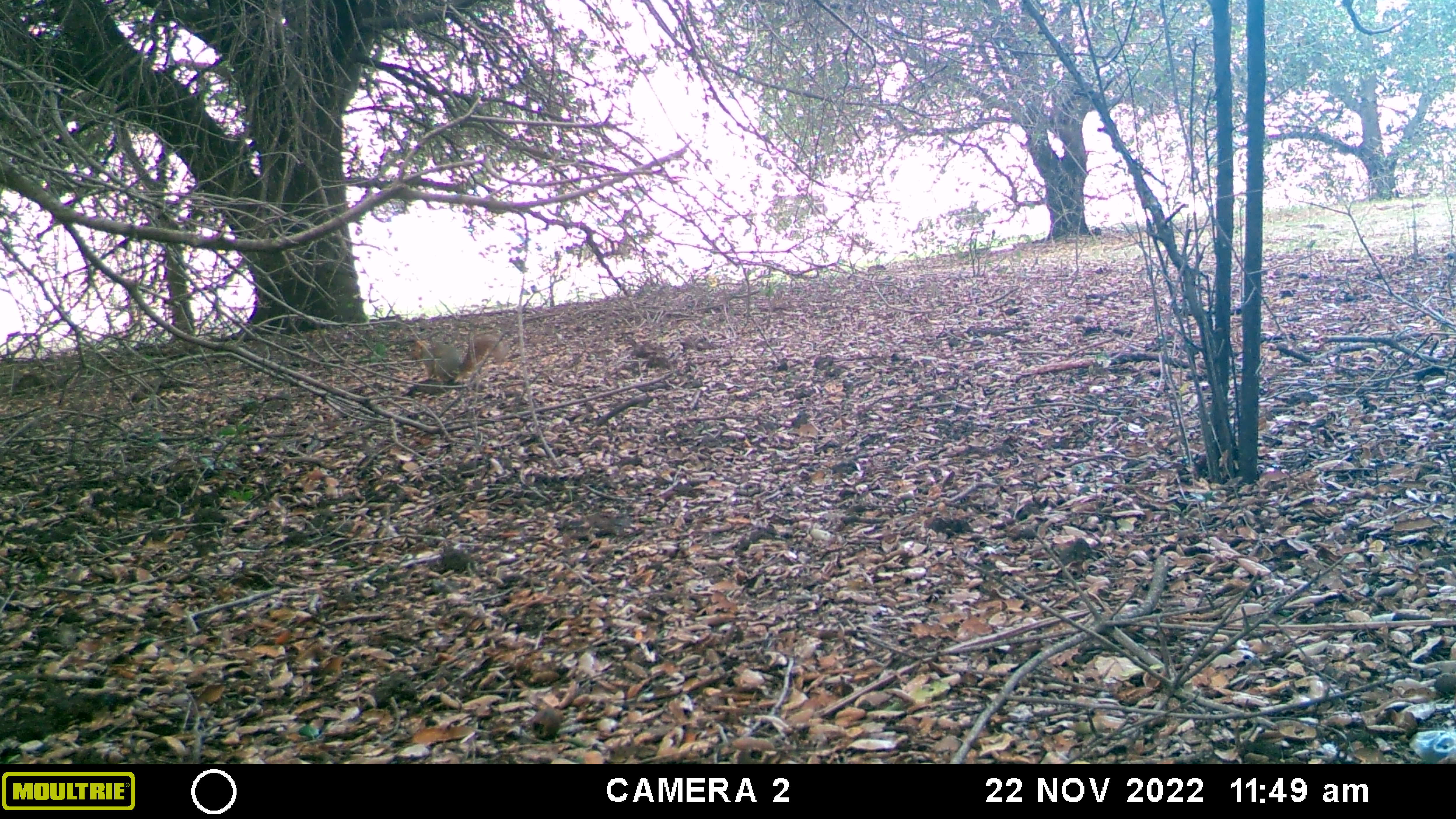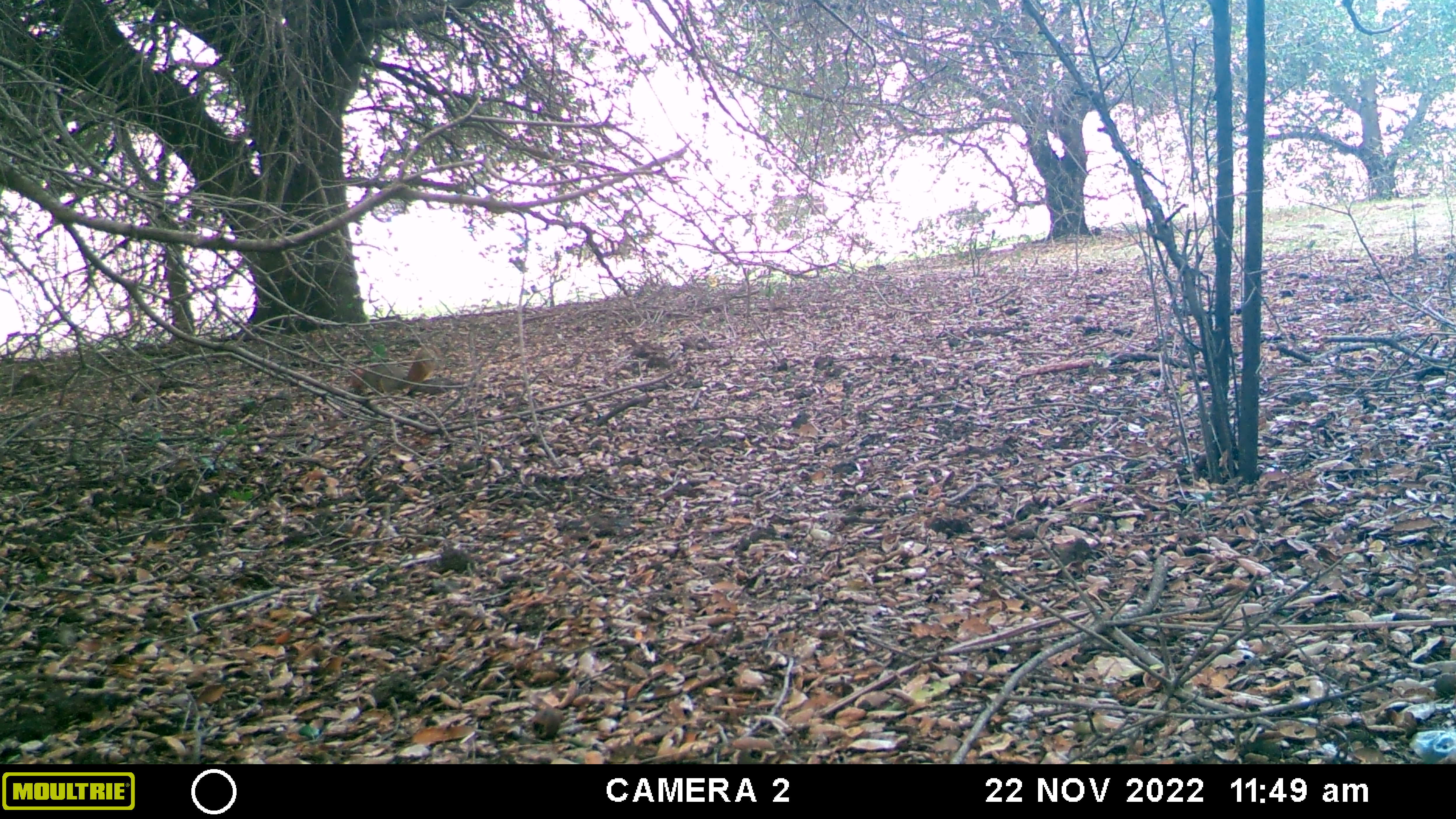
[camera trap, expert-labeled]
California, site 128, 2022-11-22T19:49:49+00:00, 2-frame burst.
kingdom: Animalia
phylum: Chordata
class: Mammalia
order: Rodentia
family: Sciuridae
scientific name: Sciuridae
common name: squirrel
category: unknown squirrel